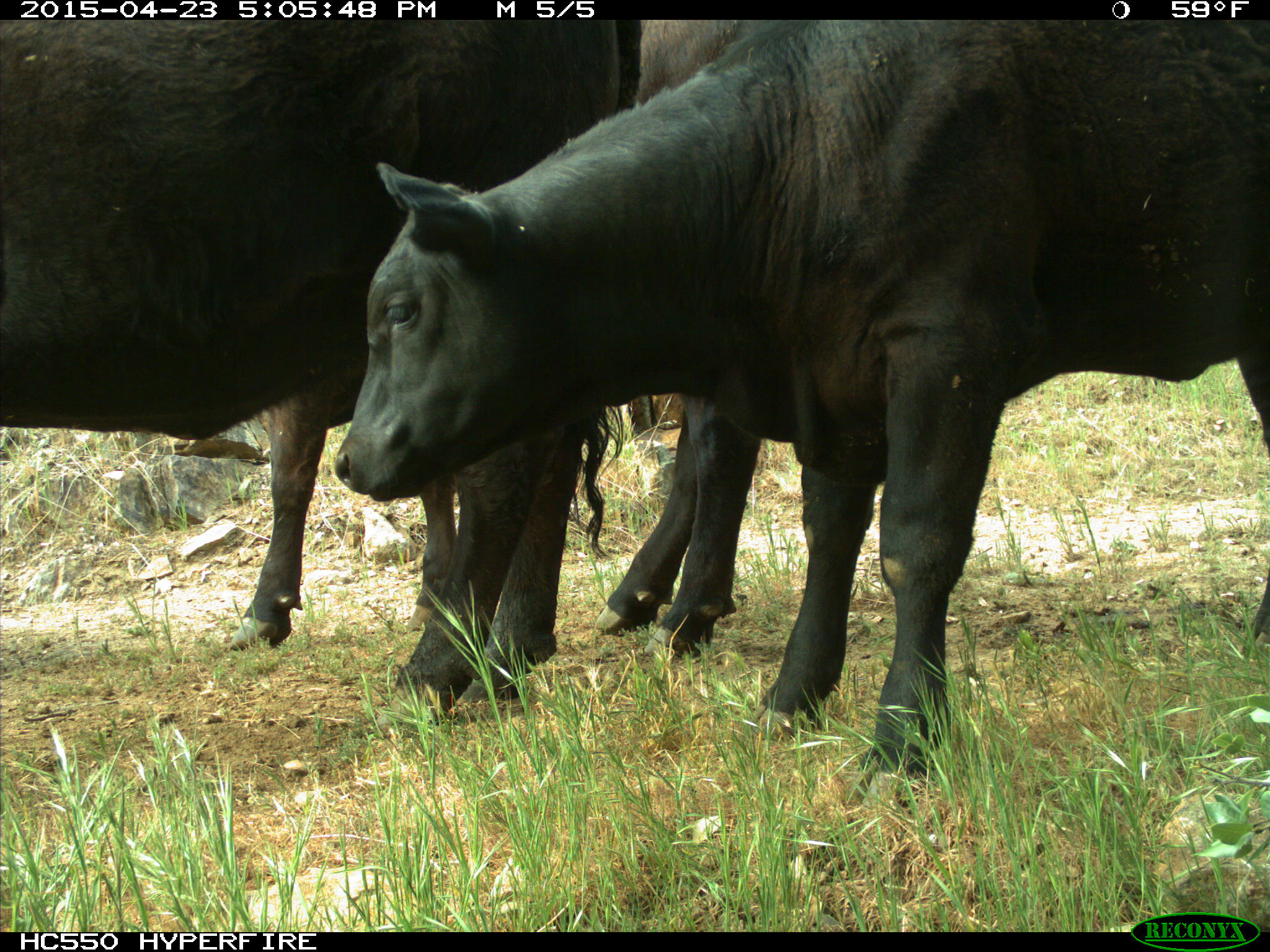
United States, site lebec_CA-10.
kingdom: Animalia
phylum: Chordata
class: Mammalia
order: Artiodactyla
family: Bovidae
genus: Bos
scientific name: Bos taurus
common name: domestic cow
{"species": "Bos taurus (domestic cow)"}